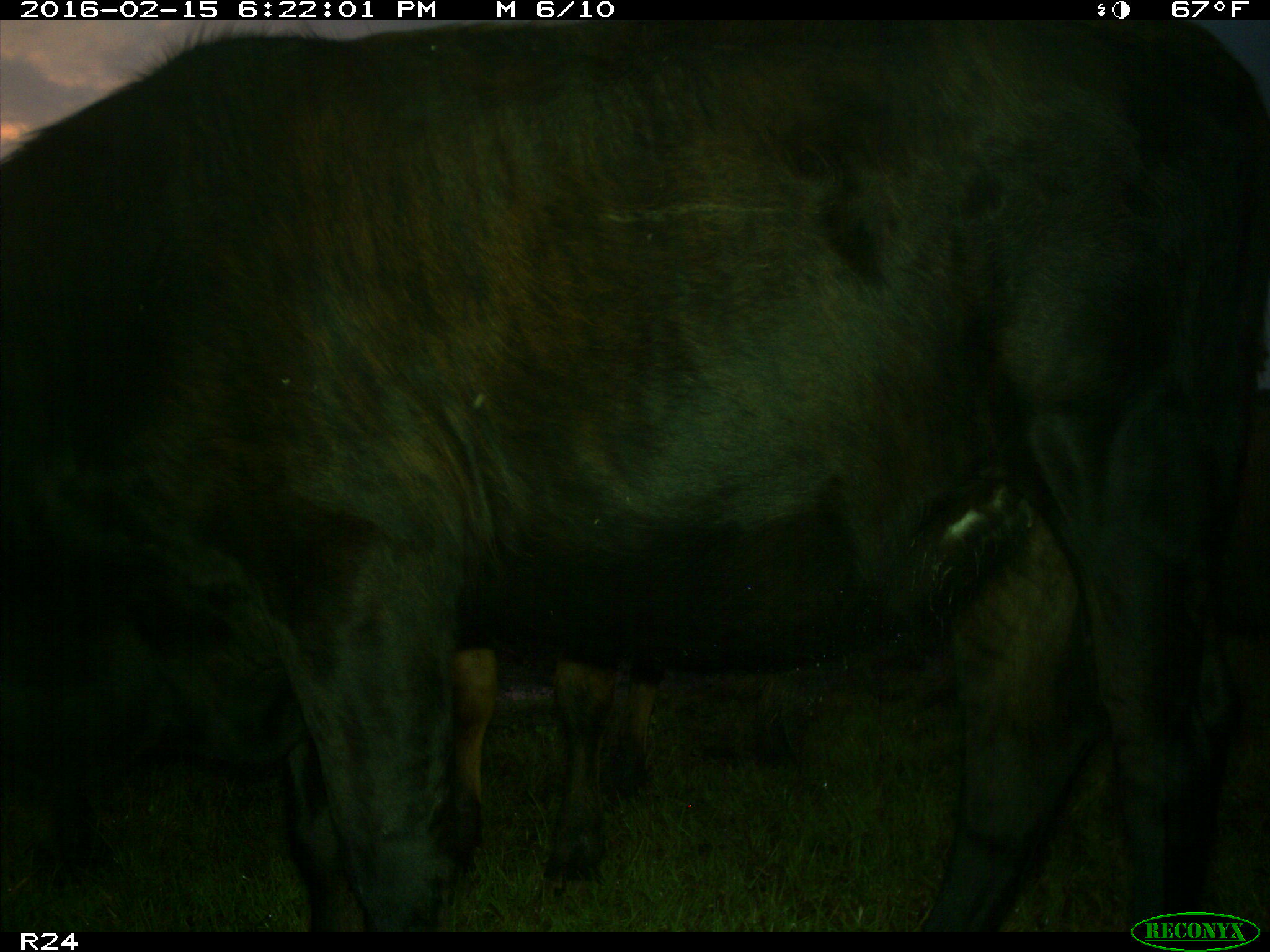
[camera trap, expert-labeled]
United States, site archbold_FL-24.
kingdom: Animalia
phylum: Chordata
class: Mammalia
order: Artiodactyla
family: Bovidae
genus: Bos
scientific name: Bos taurus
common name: domestic cow